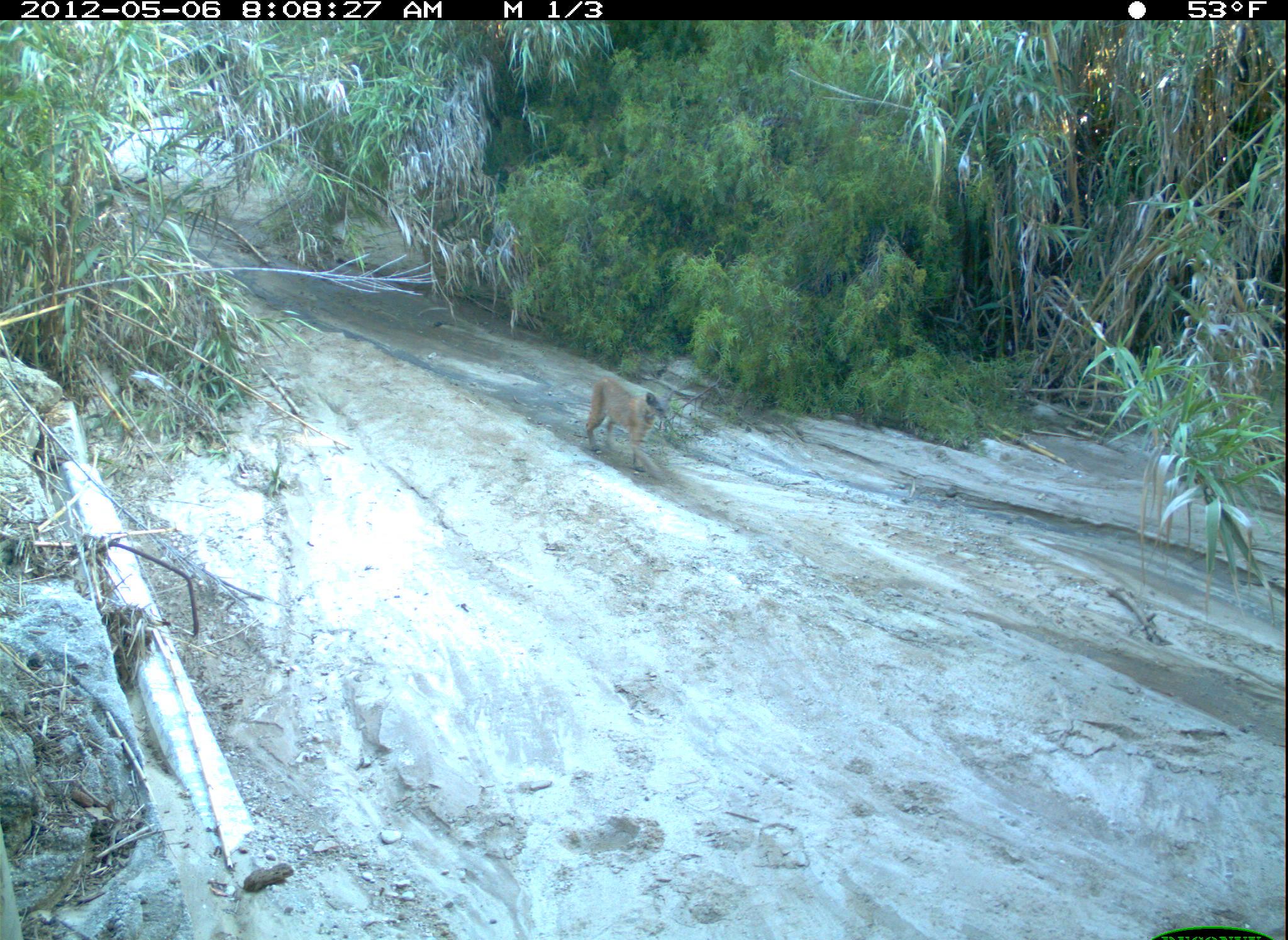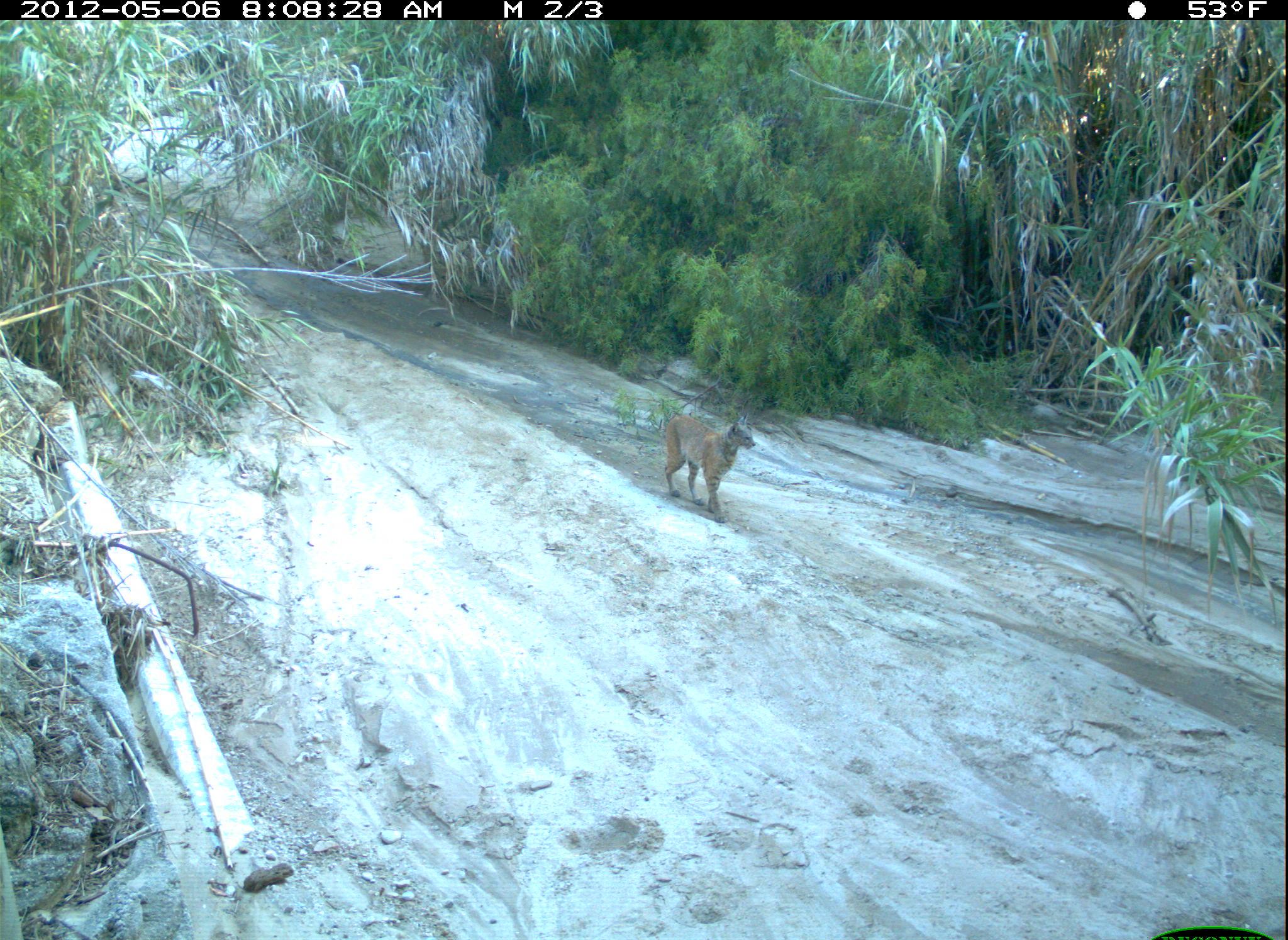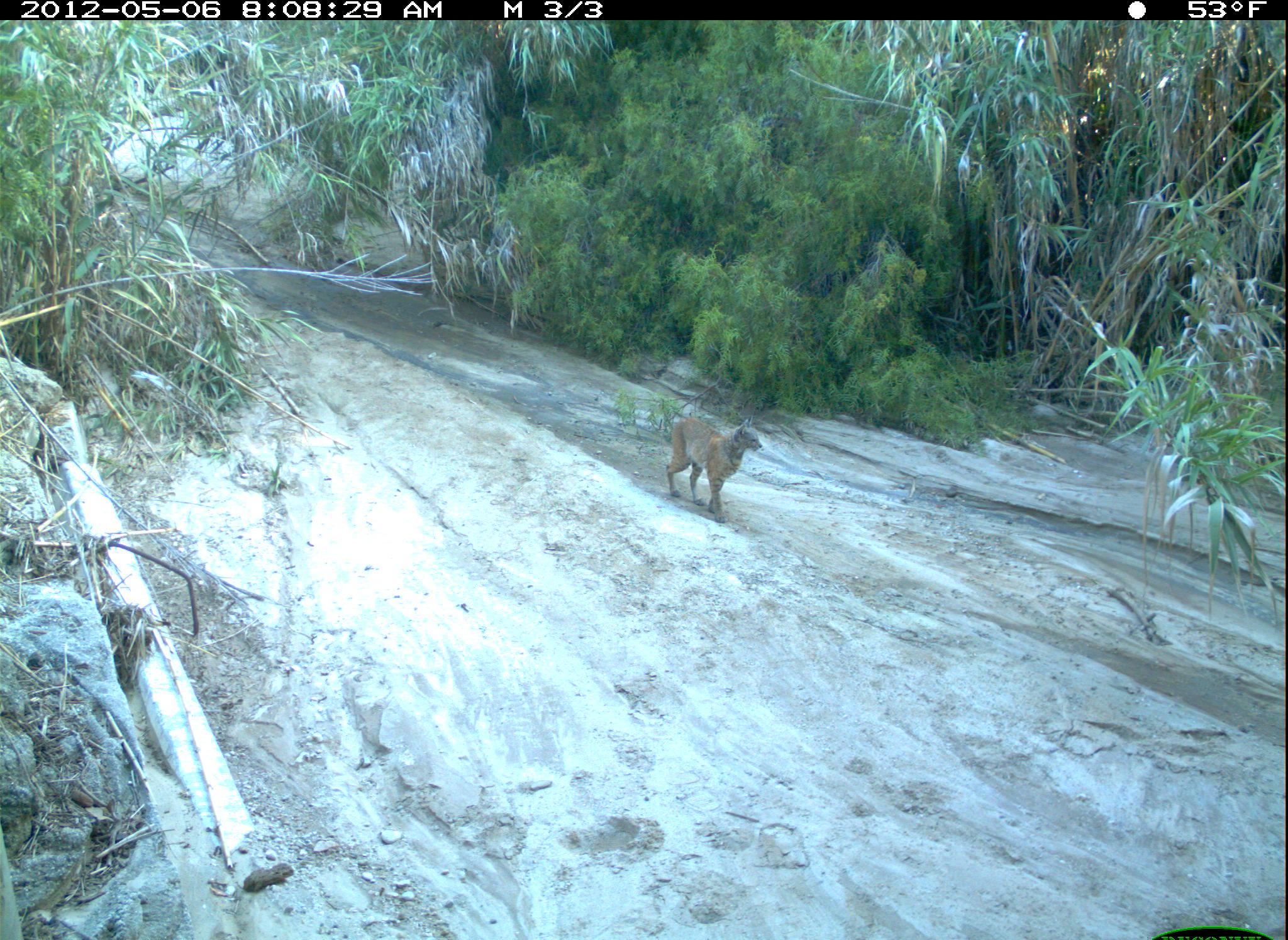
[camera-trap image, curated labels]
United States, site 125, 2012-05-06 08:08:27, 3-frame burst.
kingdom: Animalia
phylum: Chordata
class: Mammalia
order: Carnivora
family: Felidae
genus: Lynx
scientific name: Lynx rufus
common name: bobcat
Bobcat (Lynx rufus).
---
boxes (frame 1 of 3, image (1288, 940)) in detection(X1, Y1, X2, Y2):
bobcat: detection(575, 371, 682, 492)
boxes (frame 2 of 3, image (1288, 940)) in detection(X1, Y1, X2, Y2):
bobcat: detection(656, 400, 763, 529)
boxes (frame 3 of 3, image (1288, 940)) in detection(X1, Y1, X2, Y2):
bobcat: detection(658, 408, 768, 529)